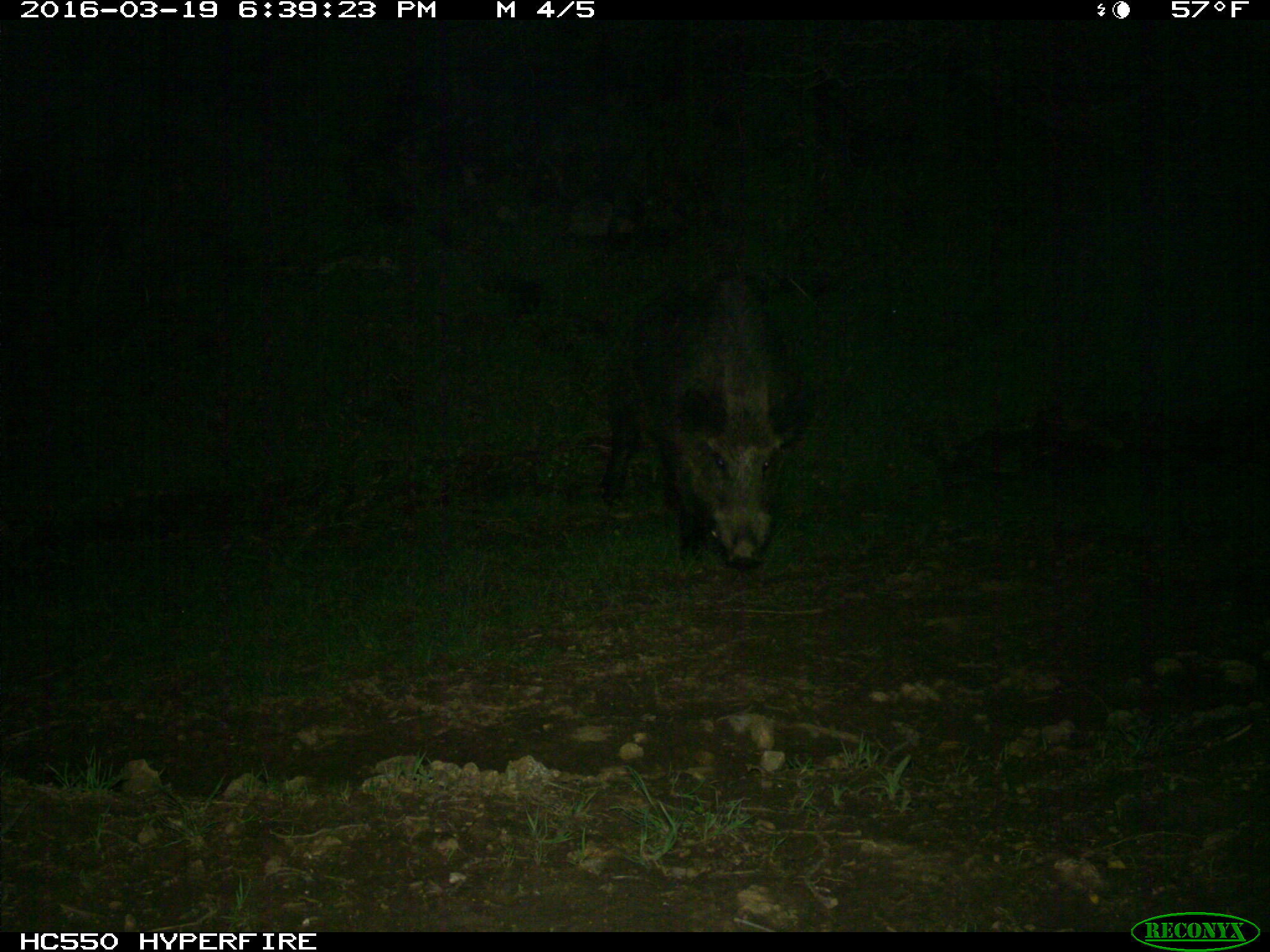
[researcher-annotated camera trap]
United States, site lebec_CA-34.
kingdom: Animalia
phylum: Chordata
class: Mammalia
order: Artiodactyla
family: Suidae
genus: Sus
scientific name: Sus scrofa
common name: wild boar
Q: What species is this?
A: Sus scrofa (wild boar).